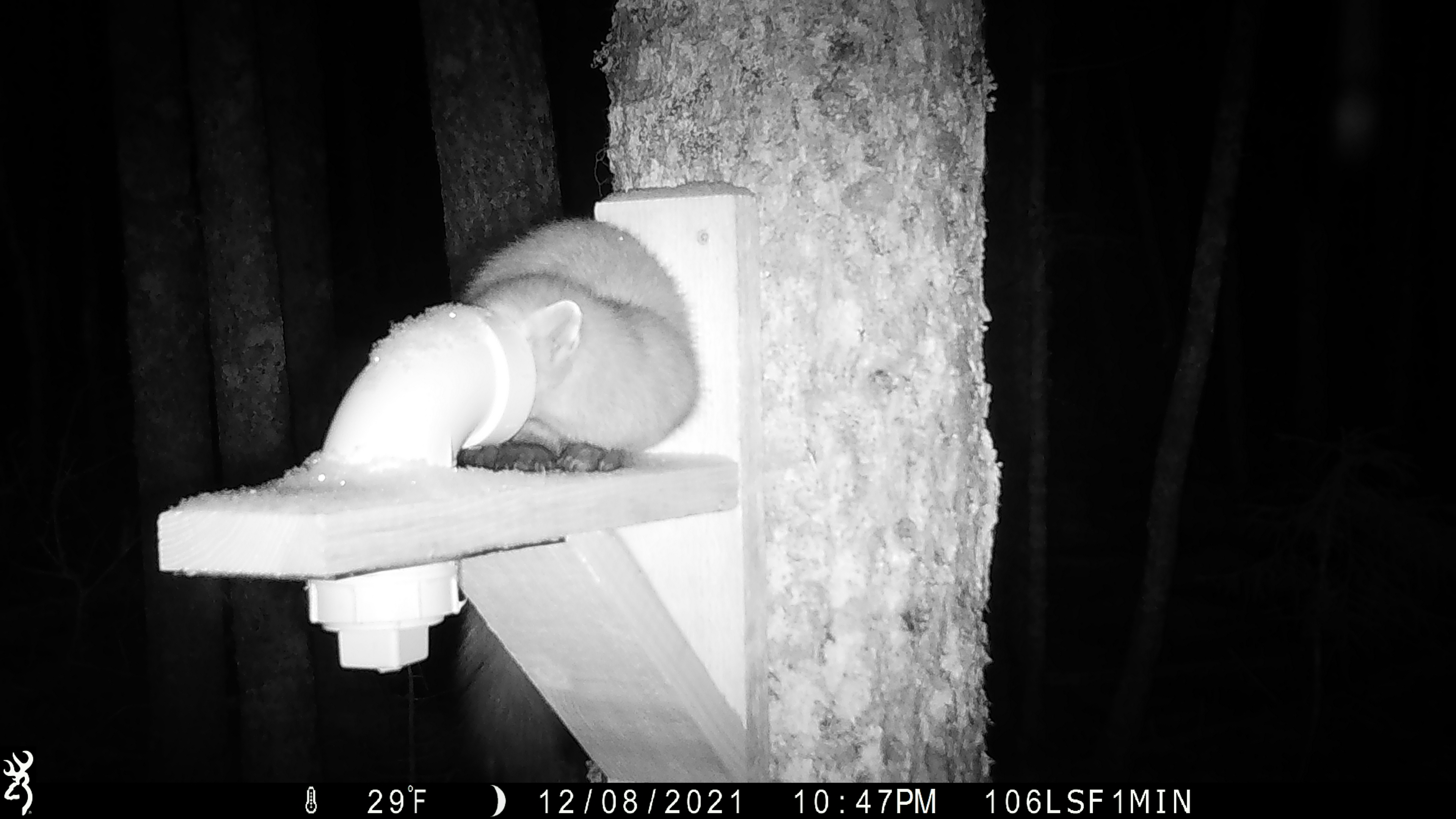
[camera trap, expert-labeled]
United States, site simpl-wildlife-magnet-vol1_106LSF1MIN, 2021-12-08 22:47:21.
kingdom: Animalia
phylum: Chordata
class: Mammalia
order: Carnivora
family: Mustelidae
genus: Martes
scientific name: Martes americana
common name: american marten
American marten (Martes americana).